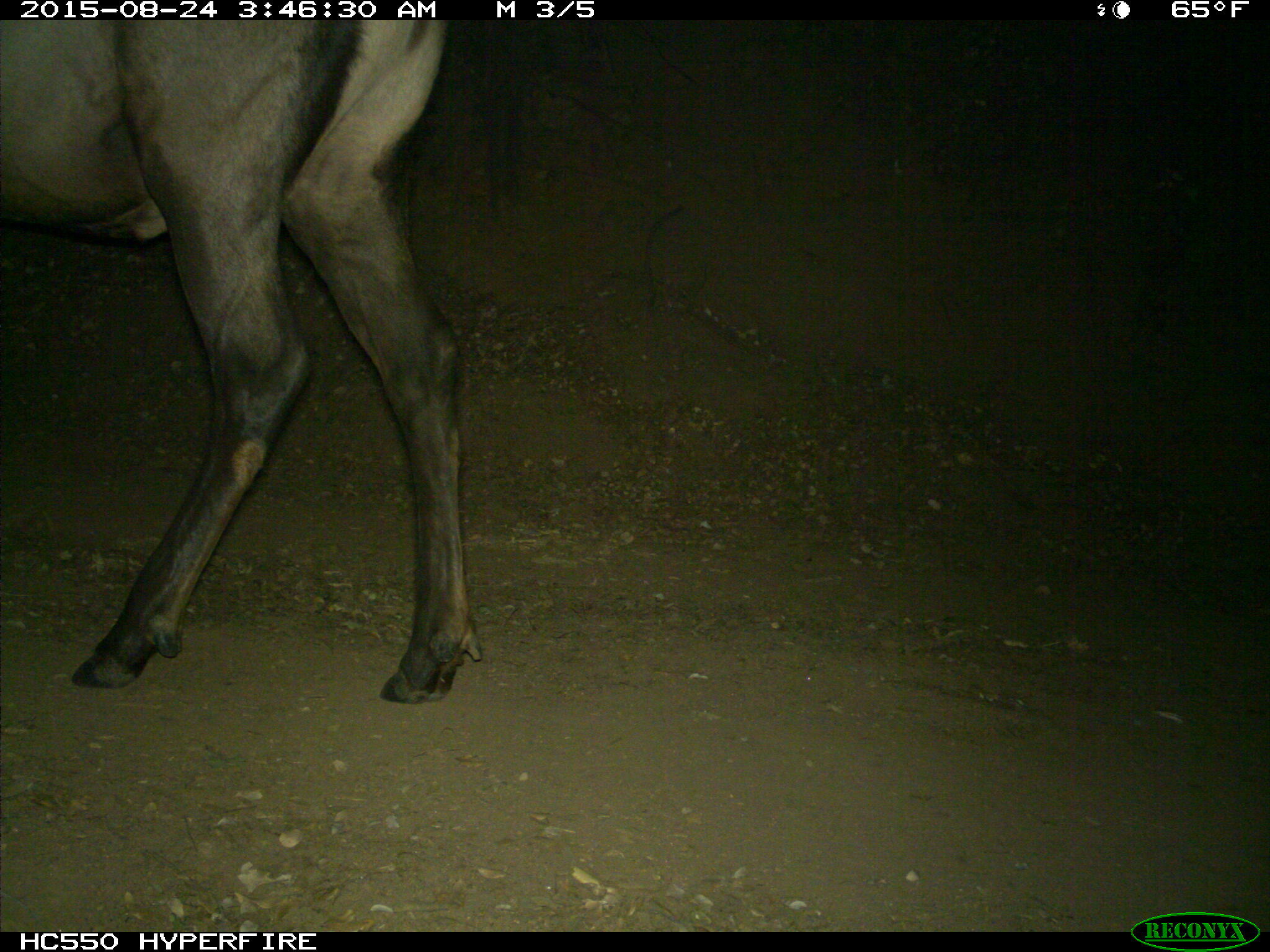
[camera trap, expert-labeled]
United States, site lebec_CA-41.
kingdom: Animalia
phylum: Chordata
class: Mammalia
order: Artiodactyla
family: Cervidae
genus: Cervus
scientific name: Cervus canadensis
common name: elk